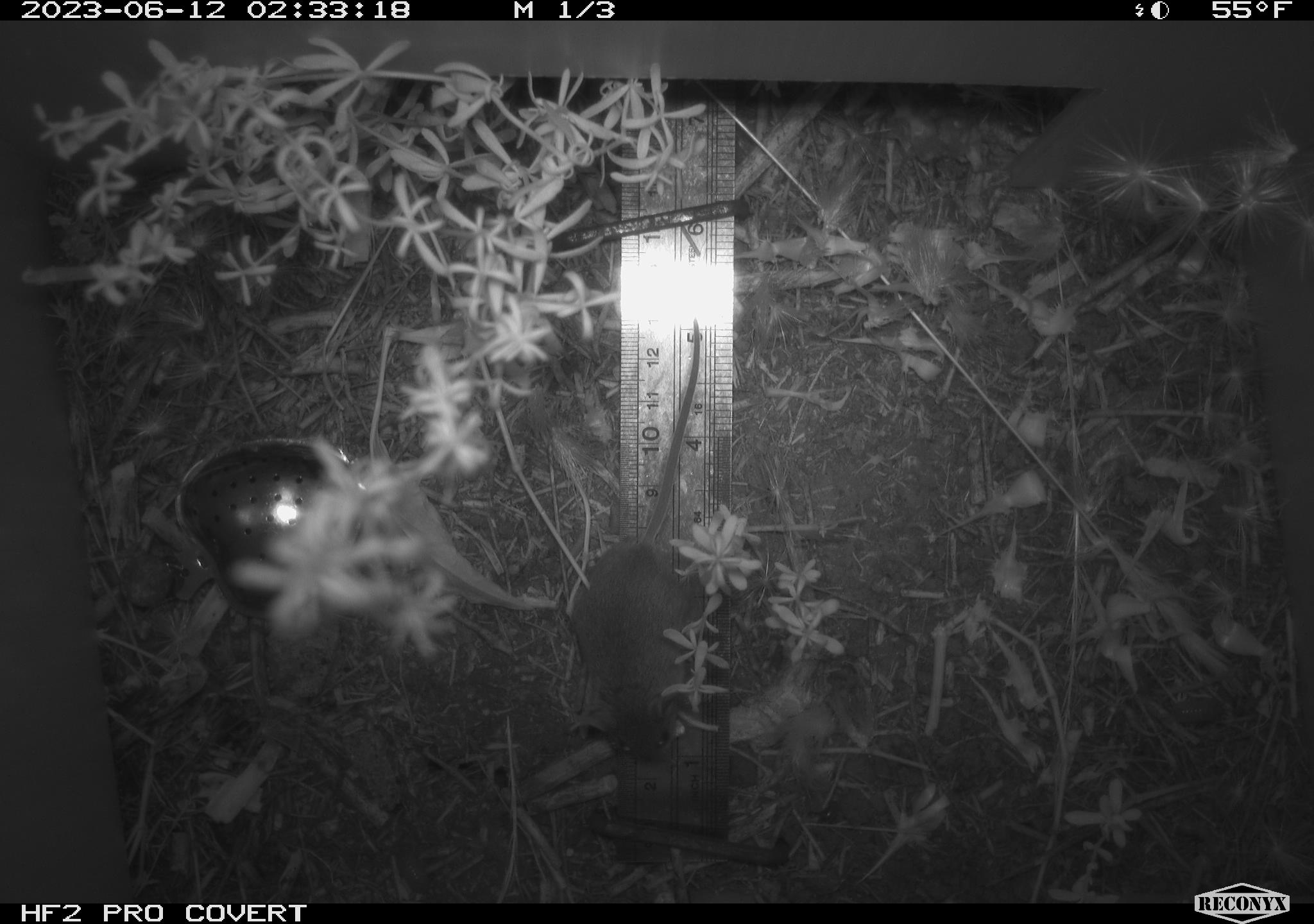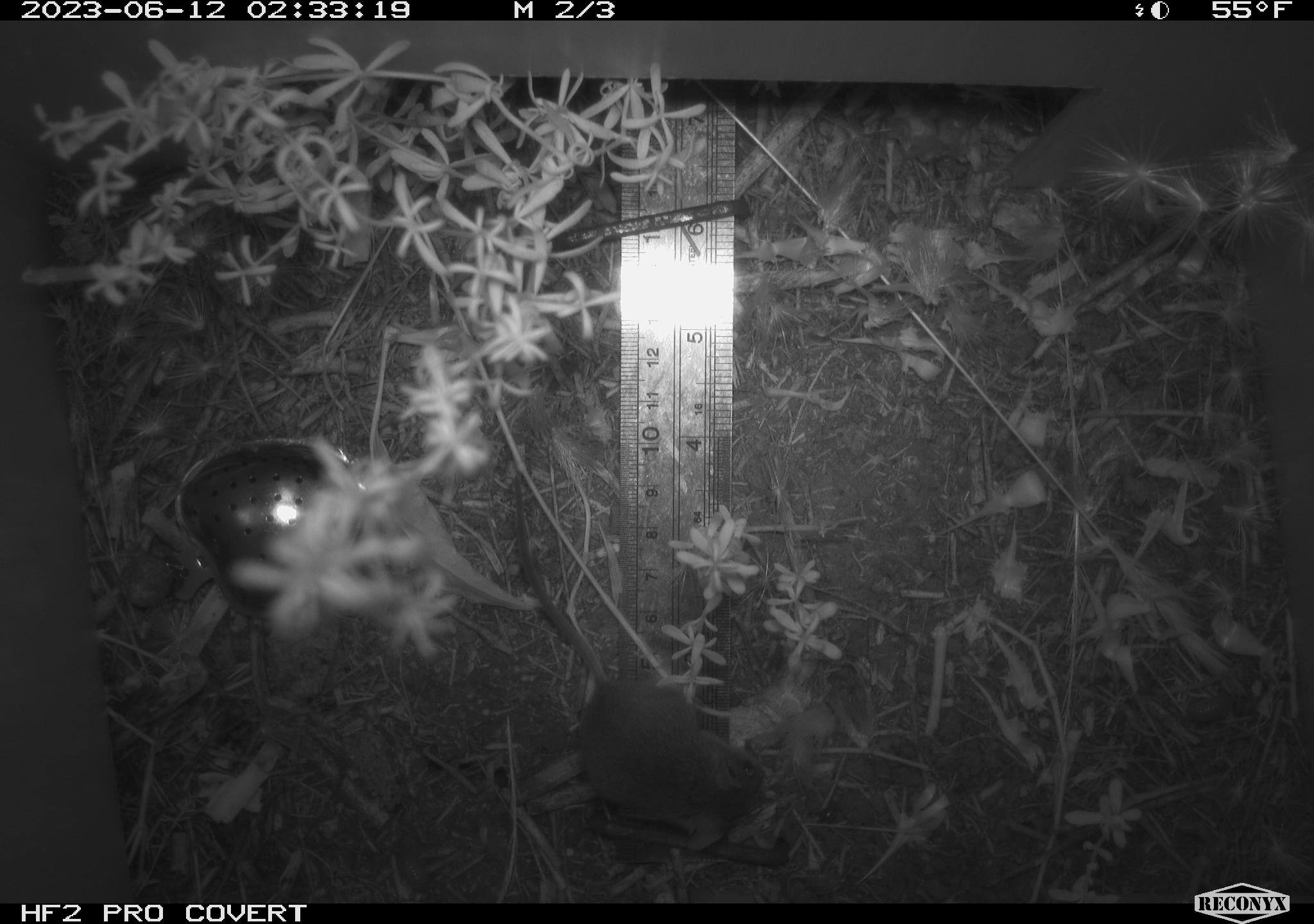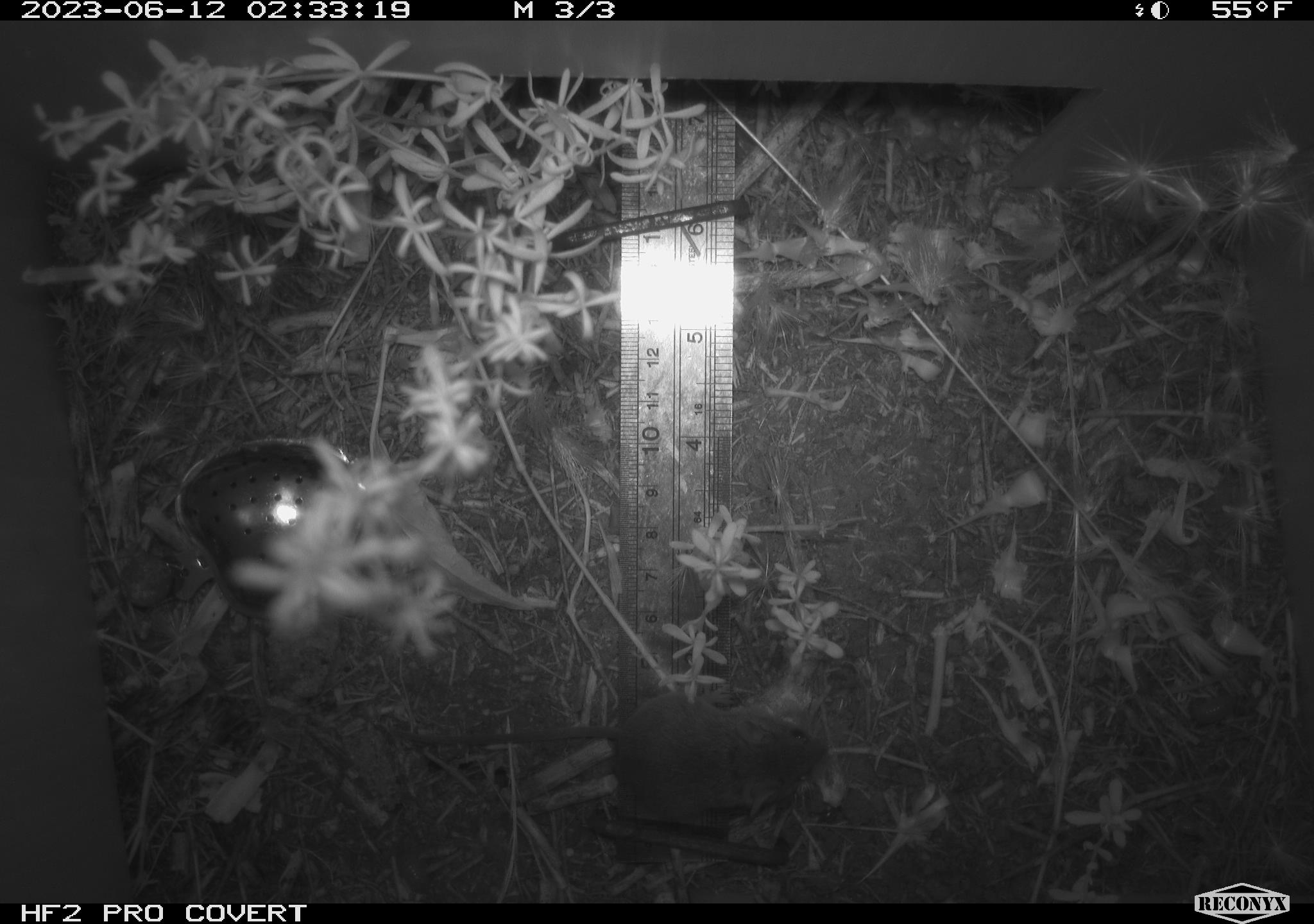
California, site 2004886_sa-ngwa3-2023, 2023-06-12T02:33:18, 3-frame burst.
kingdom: Animalia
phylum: Chordata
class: Mammalia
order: Rodentia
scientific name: Rodentia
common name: mouse species